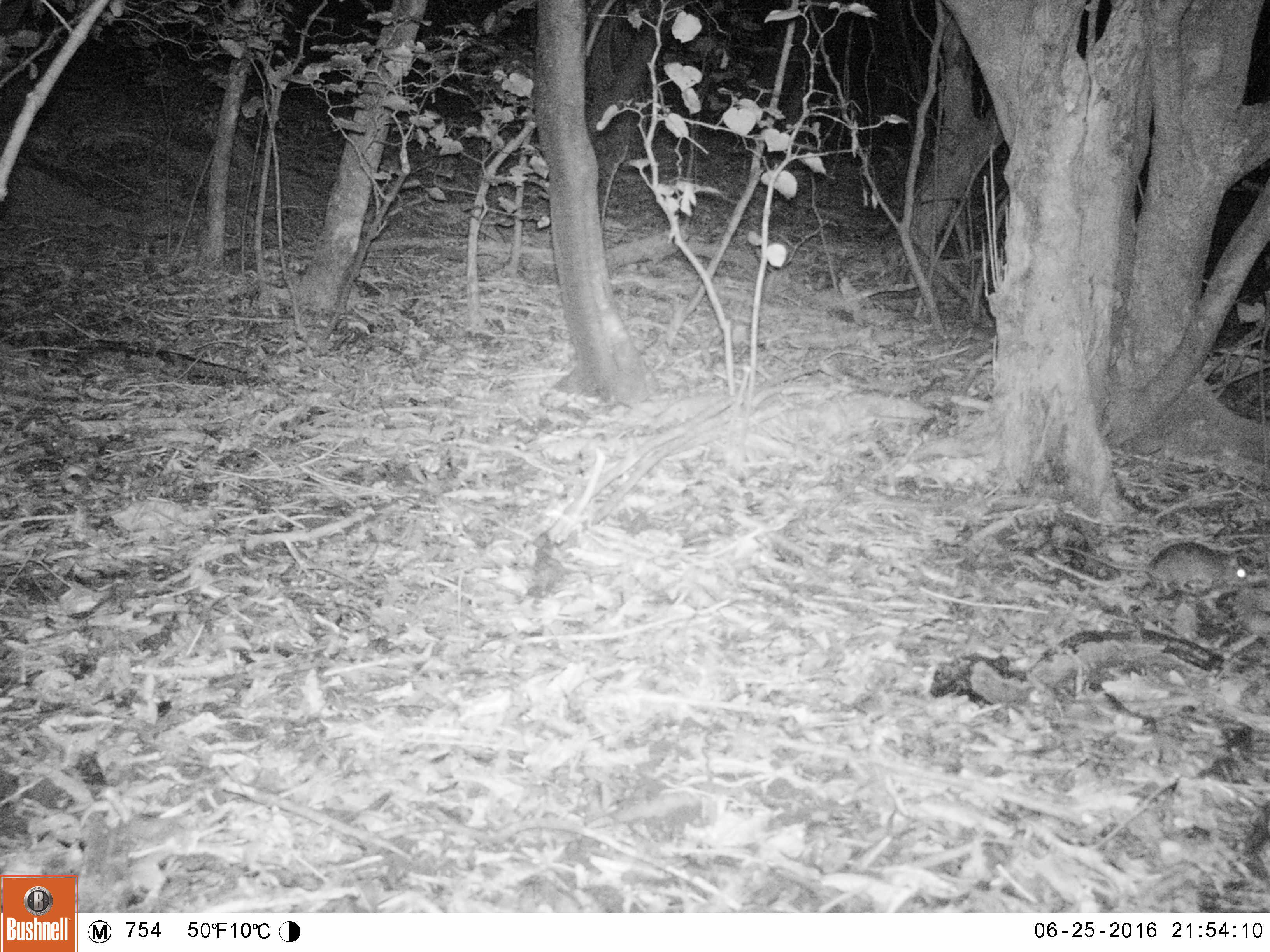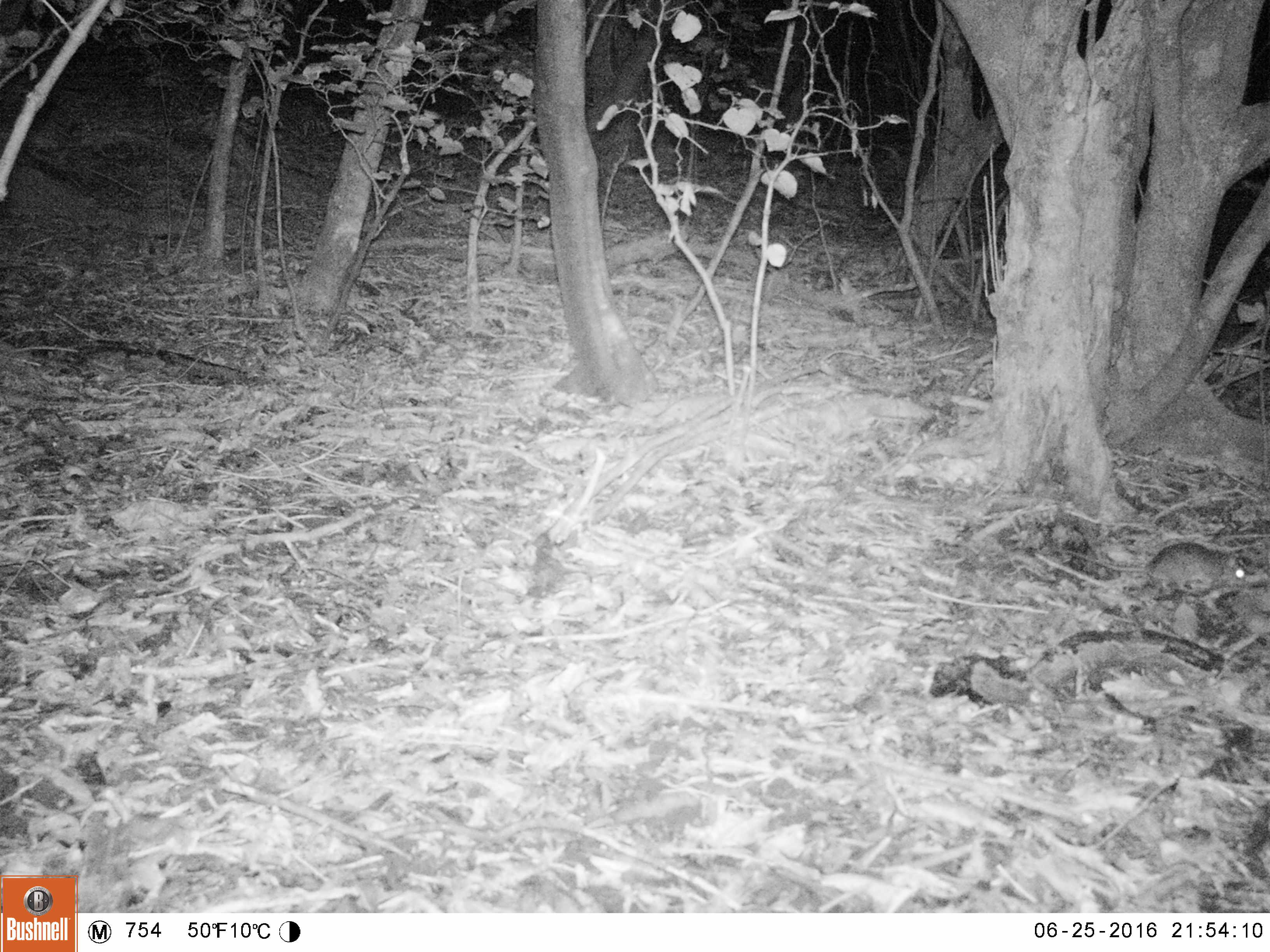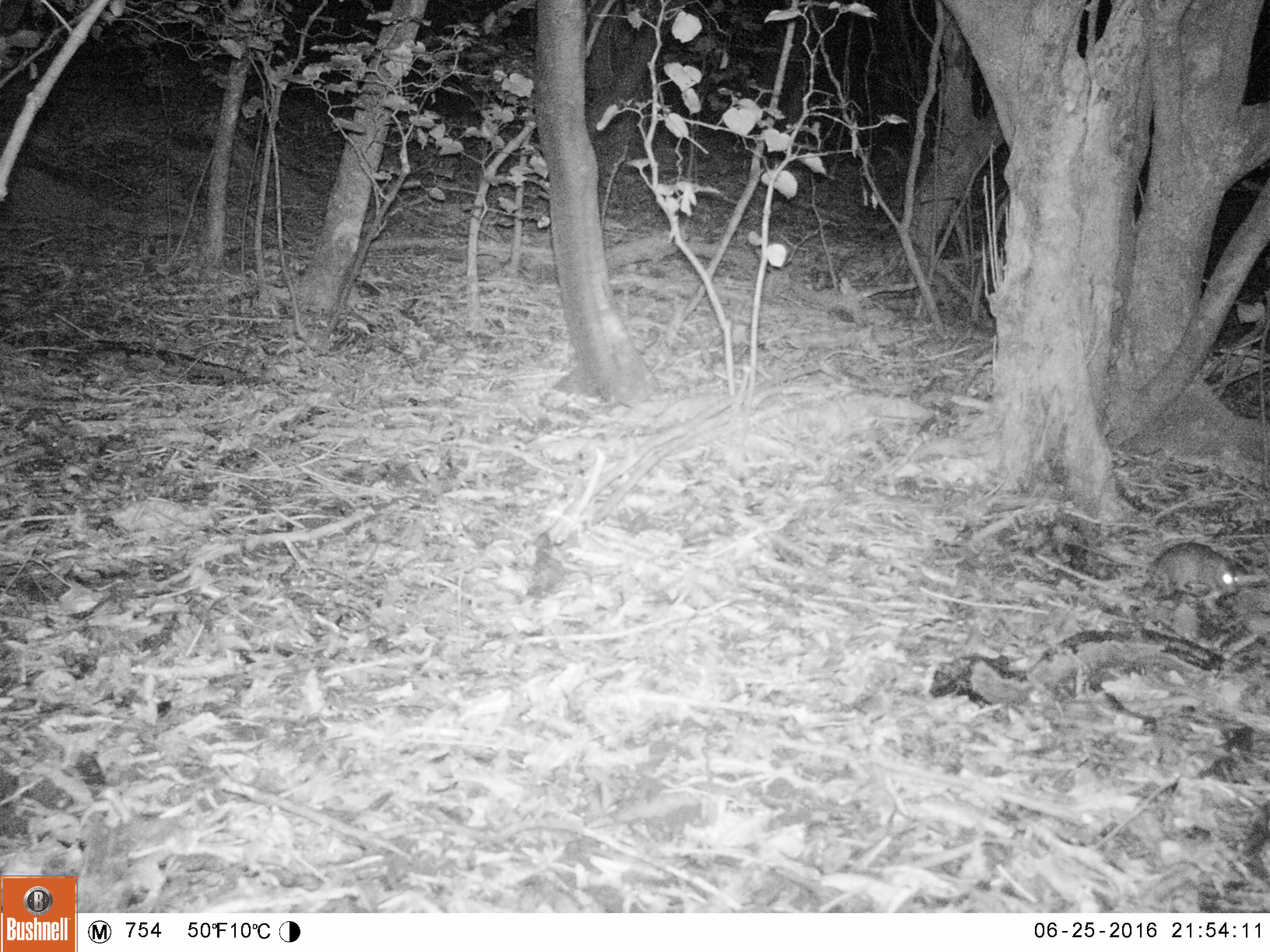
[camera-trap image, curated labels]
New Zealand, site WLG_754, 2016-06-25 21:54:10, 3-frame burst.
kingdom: Animalia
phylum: Chordata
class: Mammalia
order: Rodentia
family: Muridae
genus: Rattus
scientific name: Rattus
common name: rat